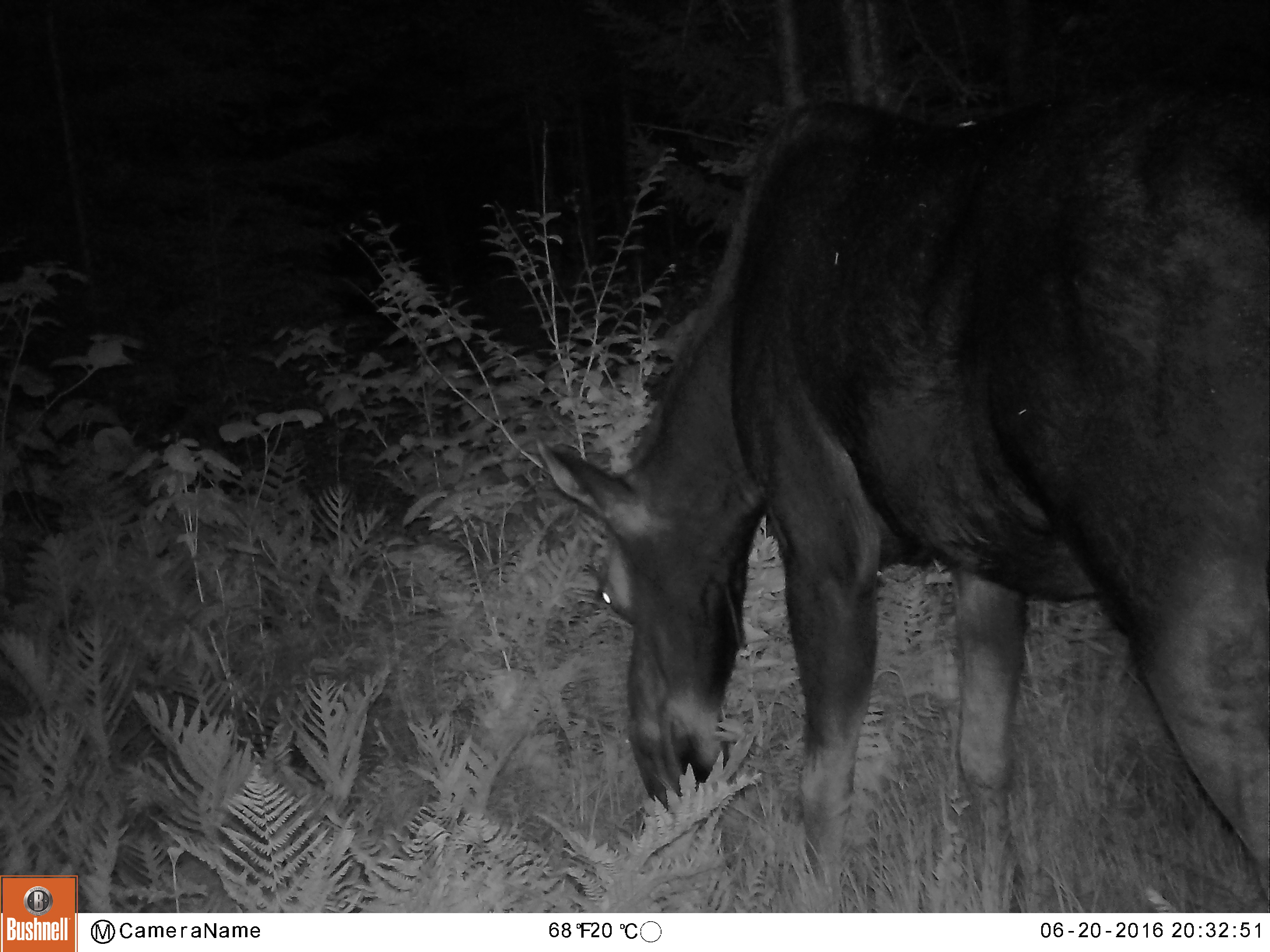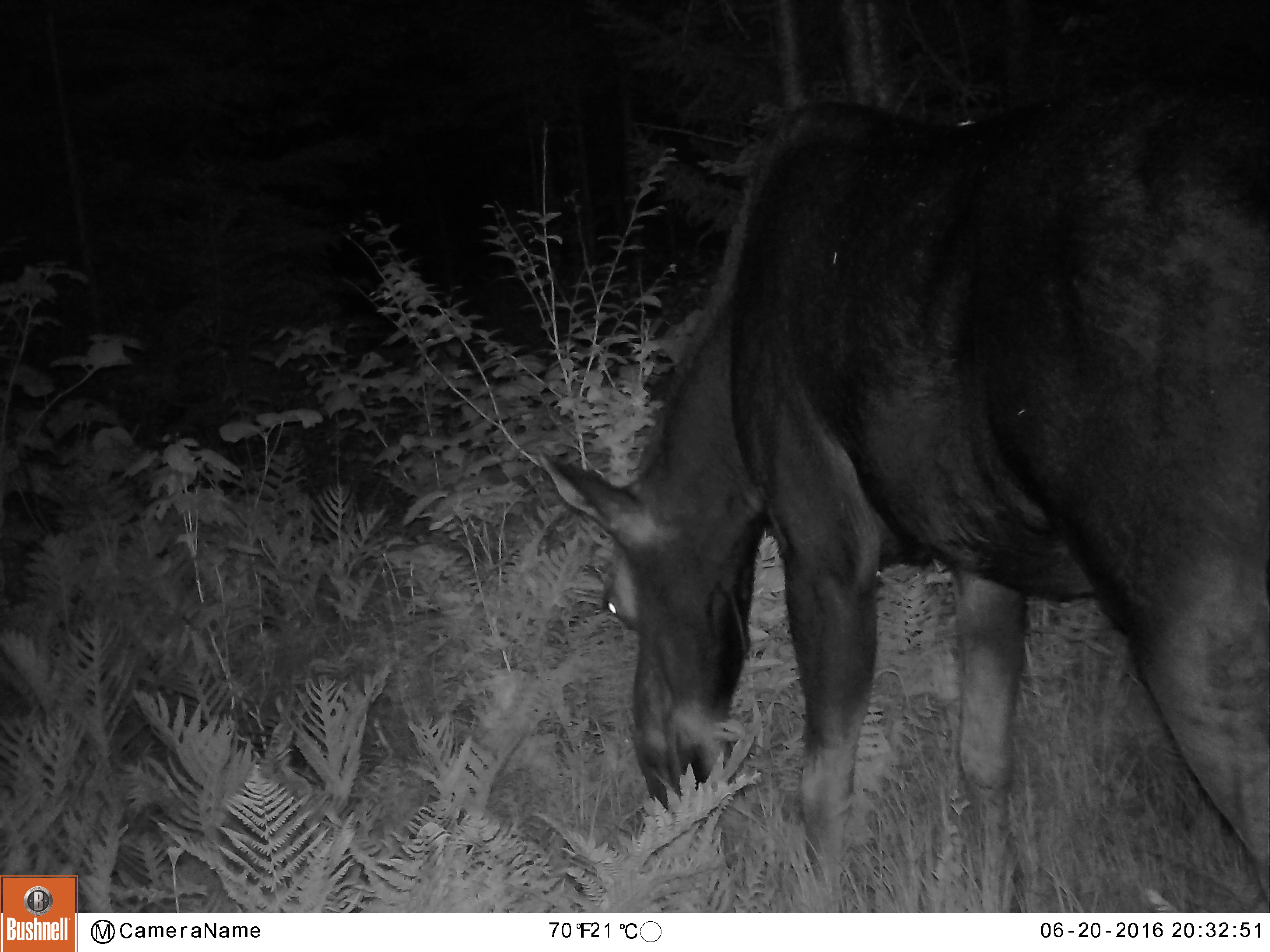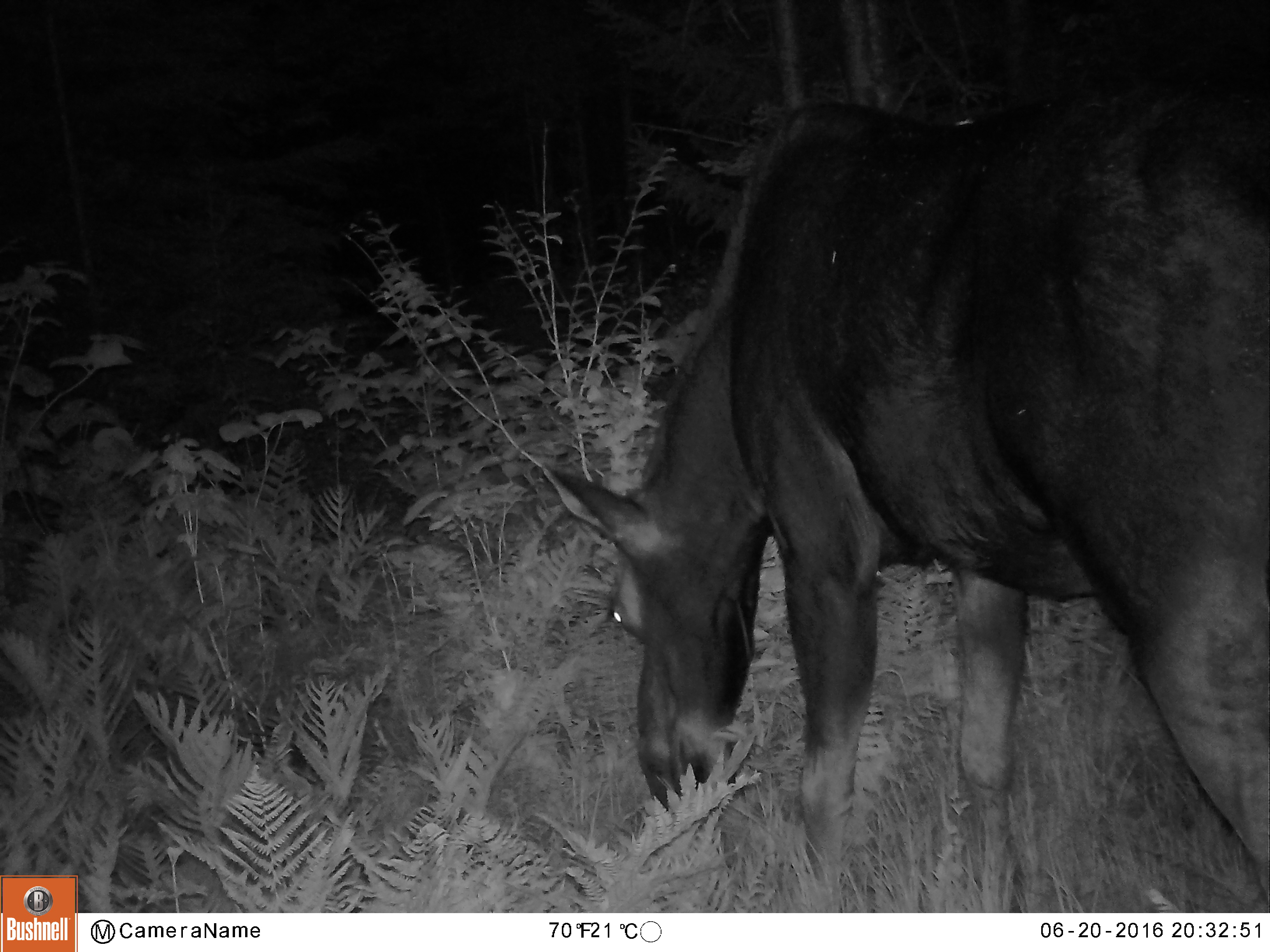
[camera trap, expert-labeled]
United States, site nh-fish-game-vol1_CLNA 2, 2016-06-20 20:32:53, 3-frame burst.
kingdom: Animalia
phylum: Chordata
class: Mammalia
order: Artiodactyla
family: Cervidae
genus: Alces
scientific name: Alces alces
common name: moose